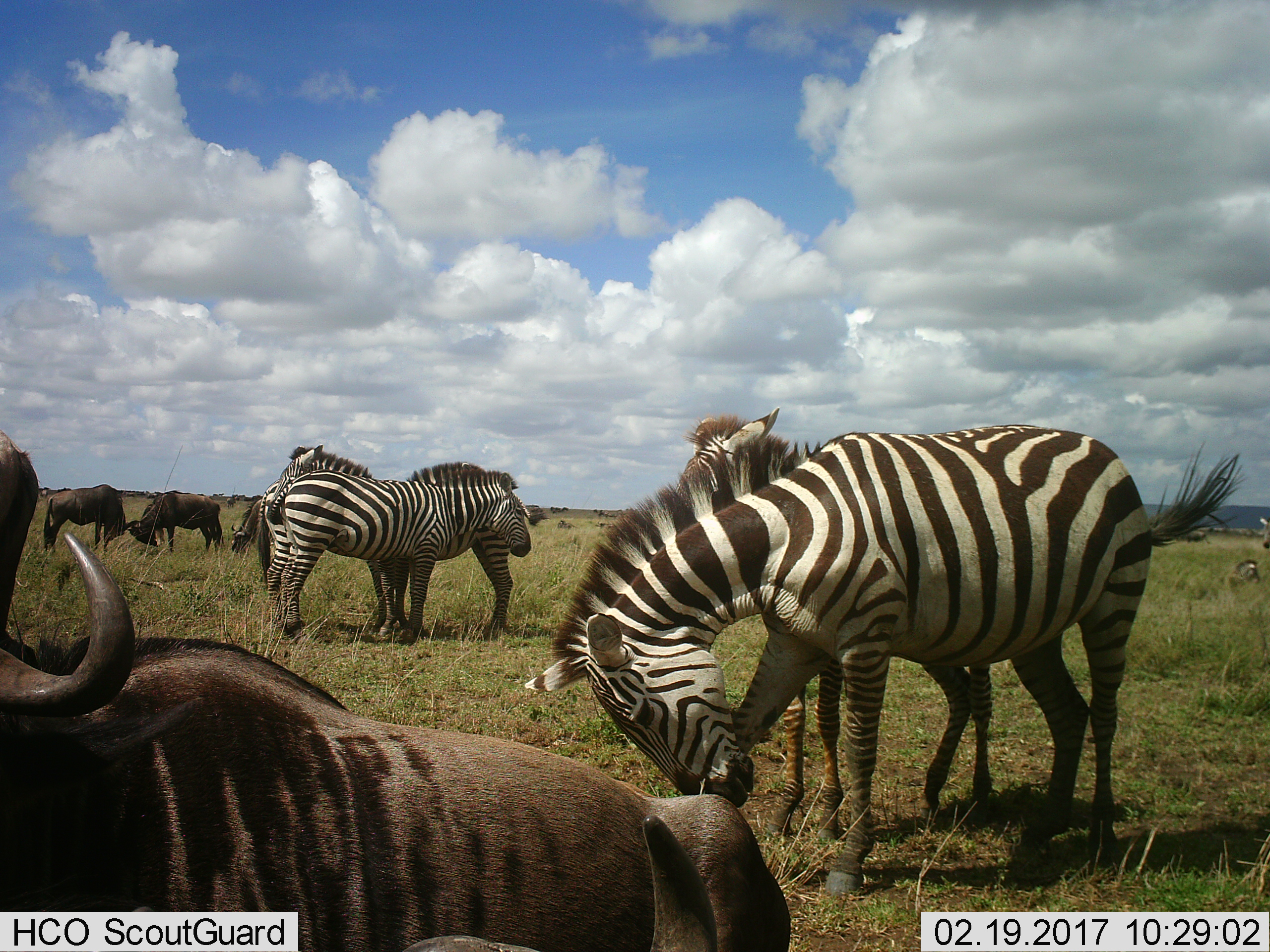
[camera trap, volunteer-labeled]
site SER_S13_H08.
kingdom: Animalia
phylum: Chordata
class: Mammalia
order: Artiodactyla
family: Bovidae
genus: Connochaetes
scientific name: Connochaetes taurinus taurinus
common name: blue wildebeest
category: wildebeestblue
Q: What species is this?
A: Wildebeestblue (blue wildebeest) (Connochaetes taurinus taurinus).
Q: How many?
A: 4.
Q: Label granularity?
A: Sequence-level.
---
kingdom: Animalia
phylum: Chordata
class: Mammalia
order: Perissodactyla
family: Equidae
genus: Equus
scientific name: Equus quagga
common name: plains zebra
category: zebraplains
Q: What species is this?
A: Zebraplains (plains zebra) (Equus quagga).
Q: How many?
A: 5.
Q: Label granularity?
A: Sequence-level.